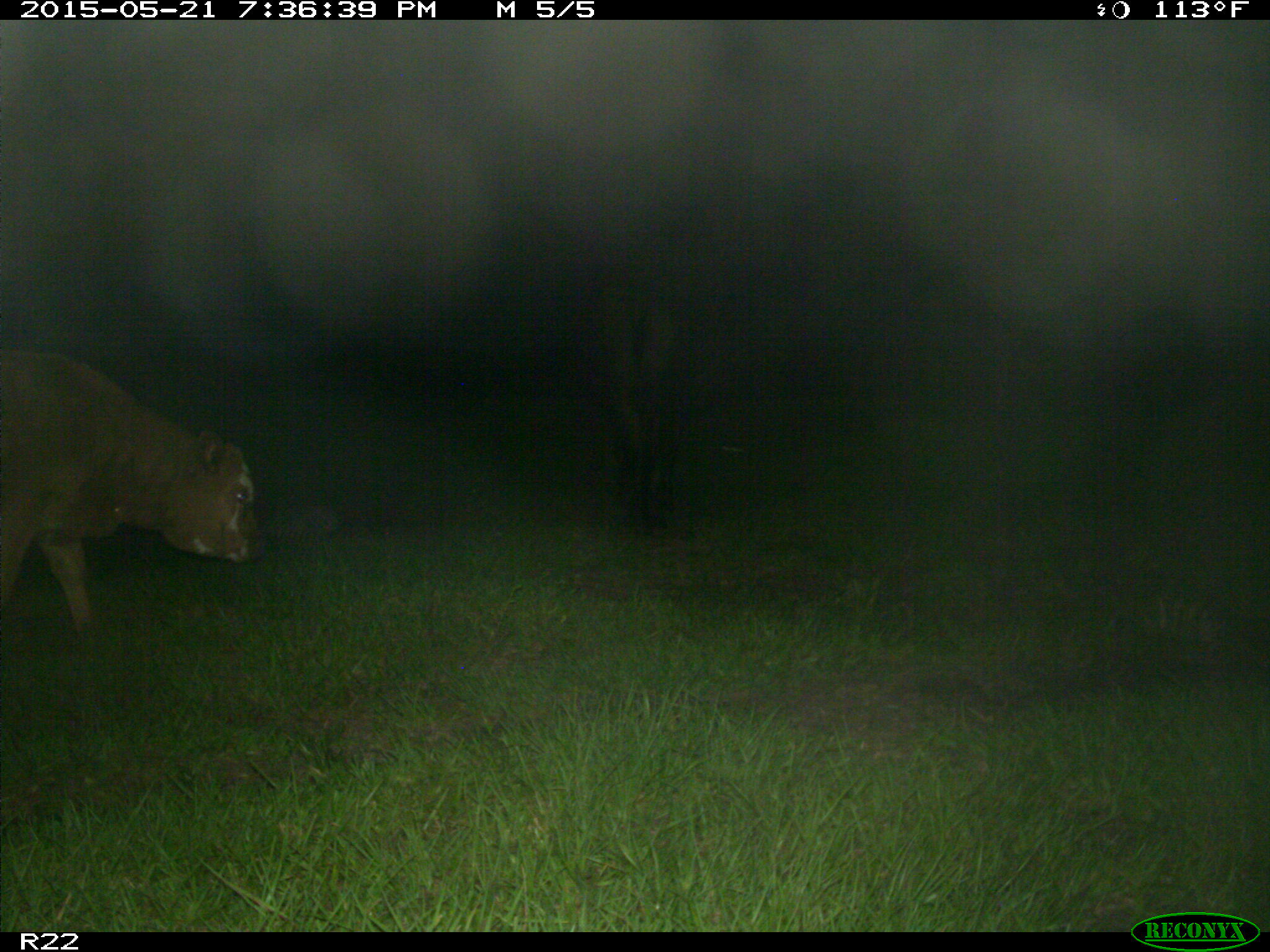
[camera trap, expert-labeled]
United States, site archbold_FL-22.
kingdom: Animalia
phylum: Chordata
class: Mammalia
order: Artiodactyla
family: Bovidae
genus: Bos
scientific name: Bos taurus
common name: domestic cow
Bos taurus (domestic cow).